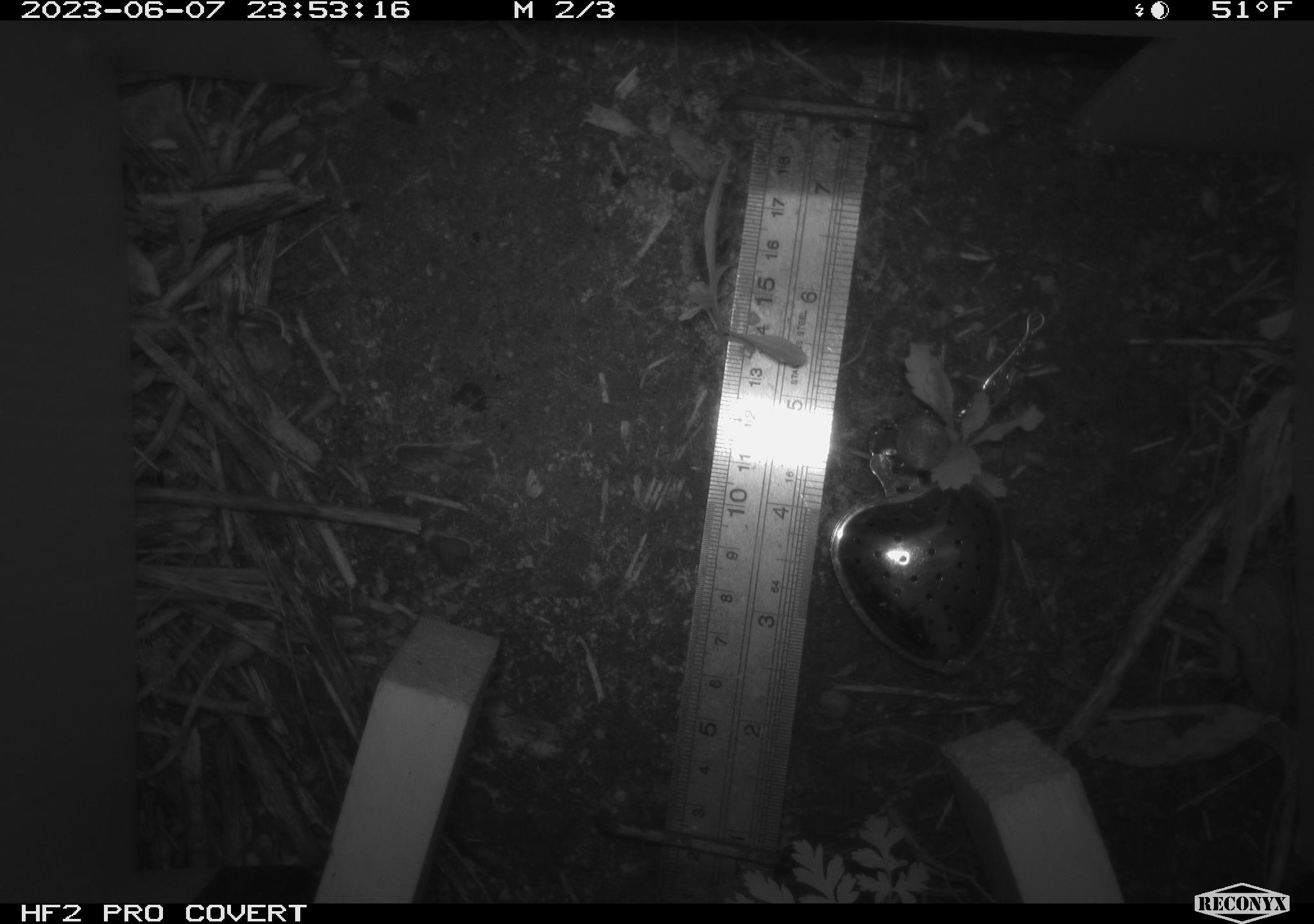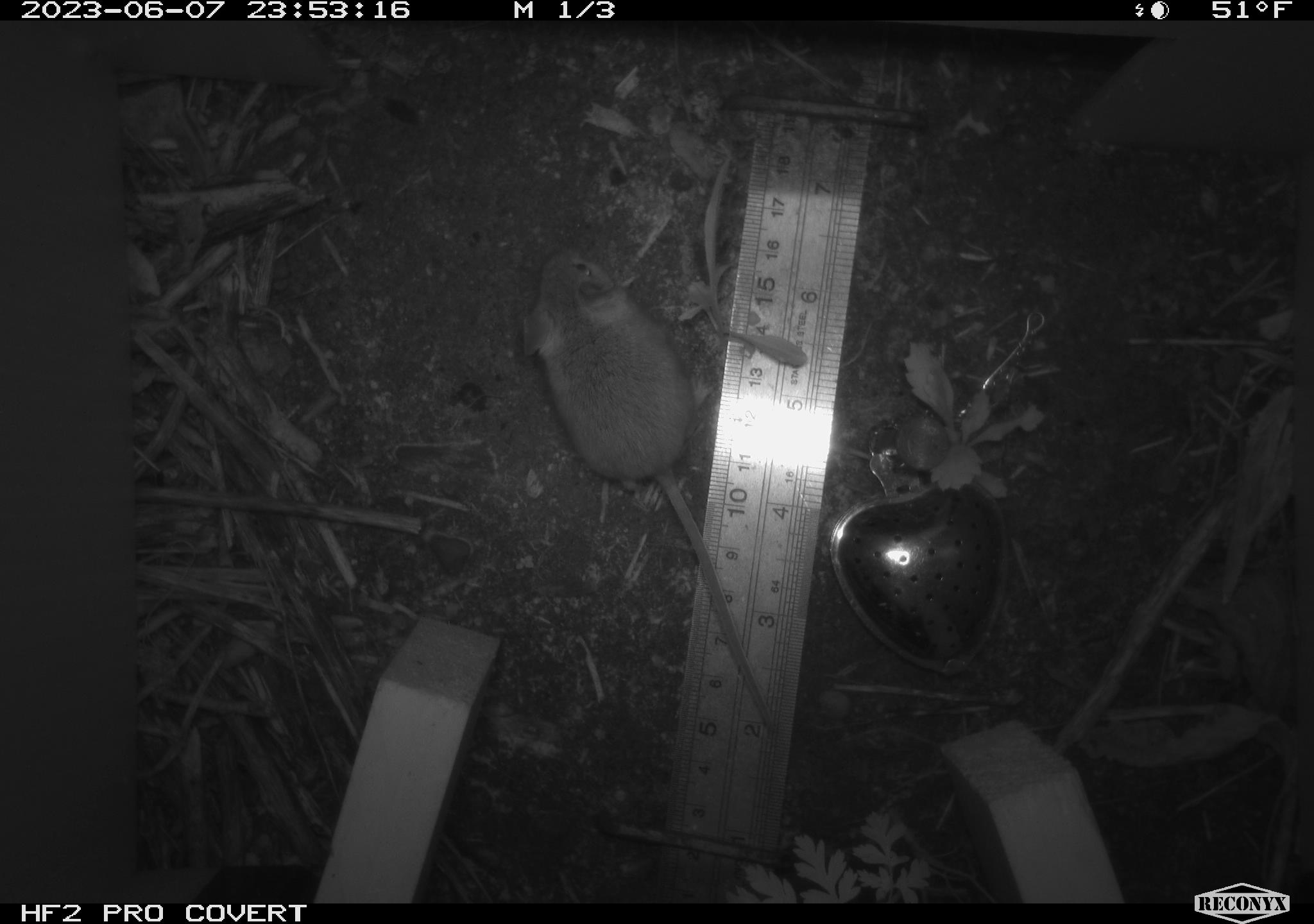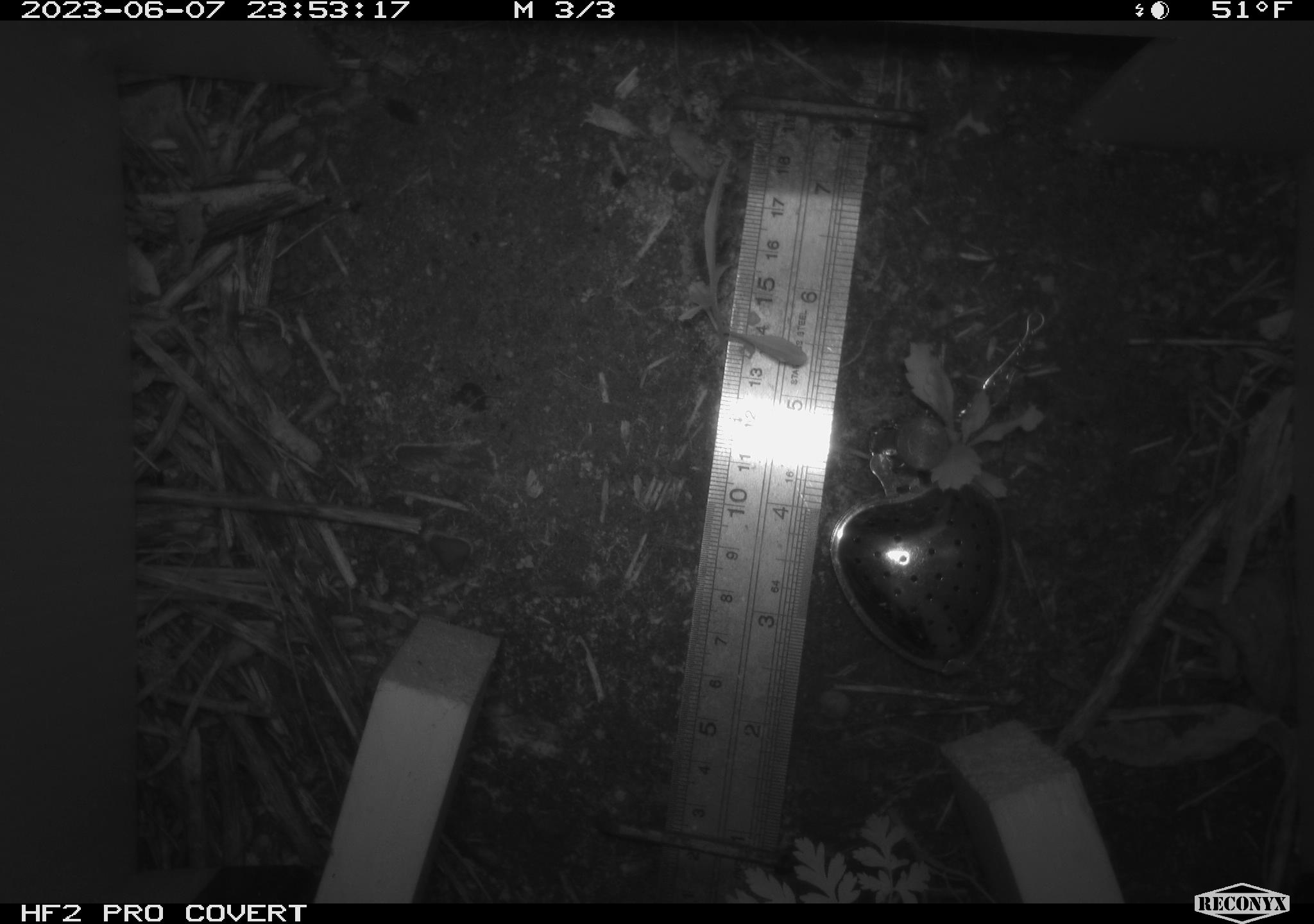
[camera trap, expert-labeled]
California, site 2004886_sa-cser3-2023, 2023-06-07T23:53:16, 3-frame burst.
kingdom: Animalia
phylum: Chordata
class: Mammalia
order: Rodentia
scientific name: Rodentia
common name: mouse species